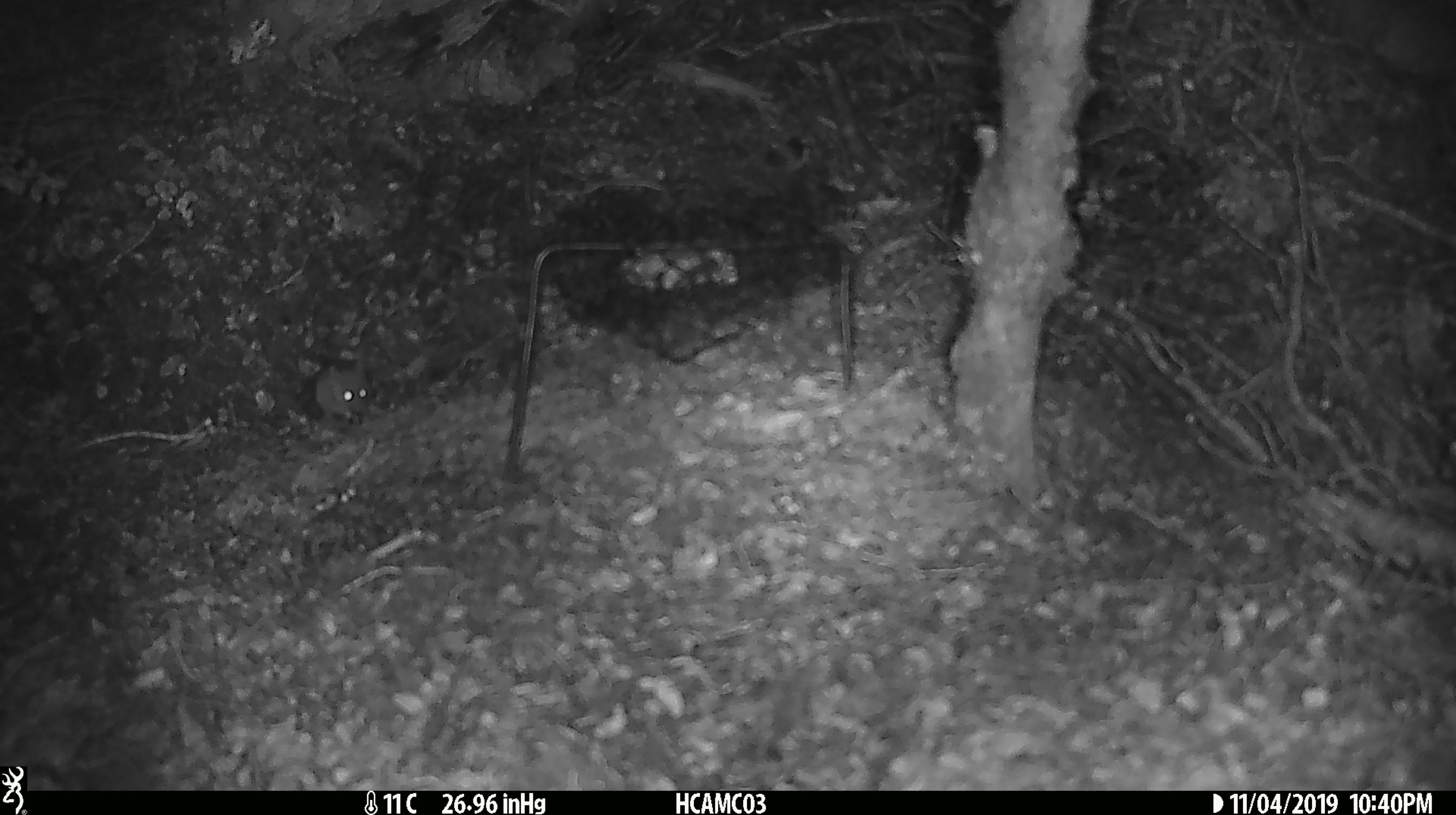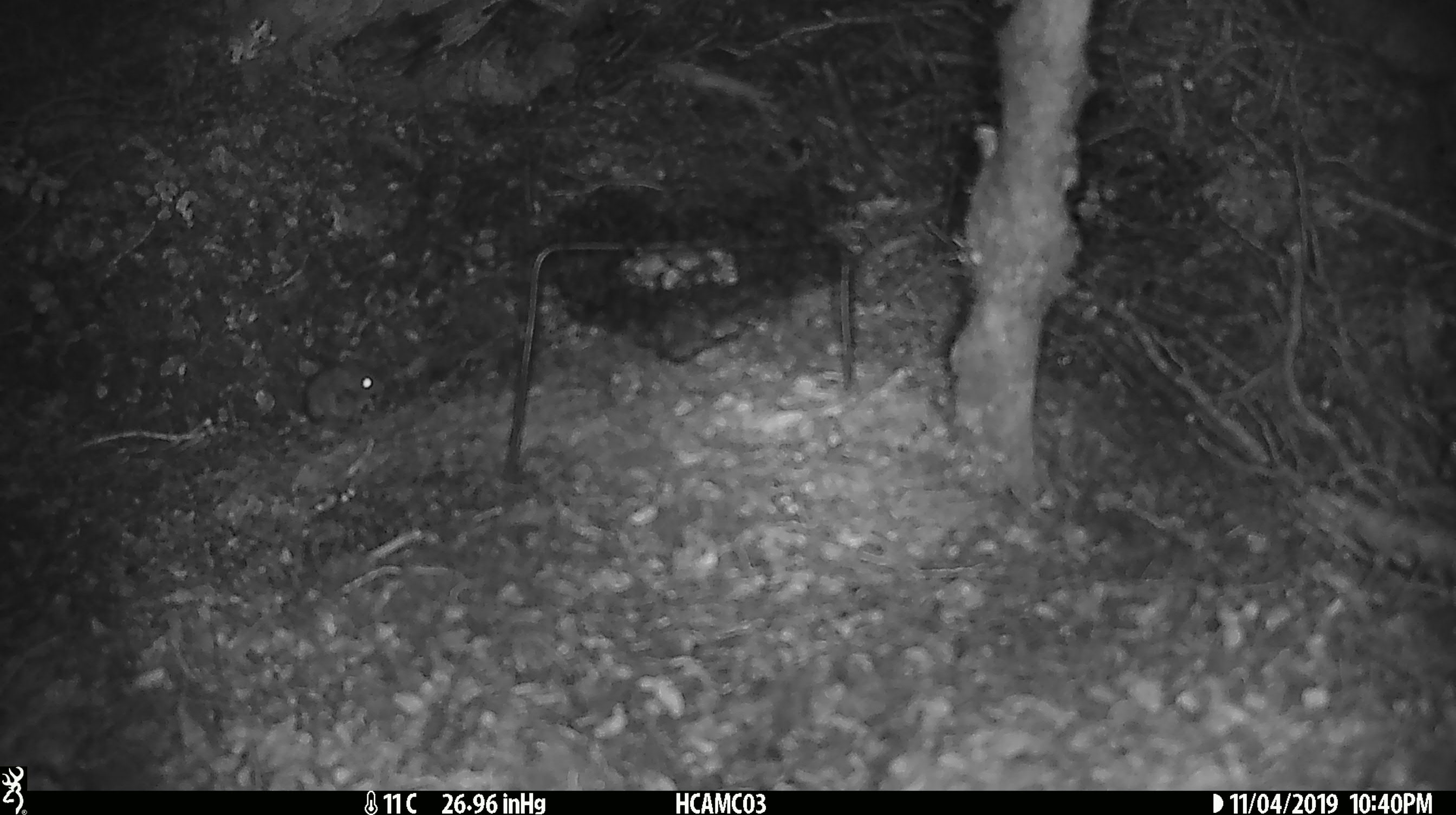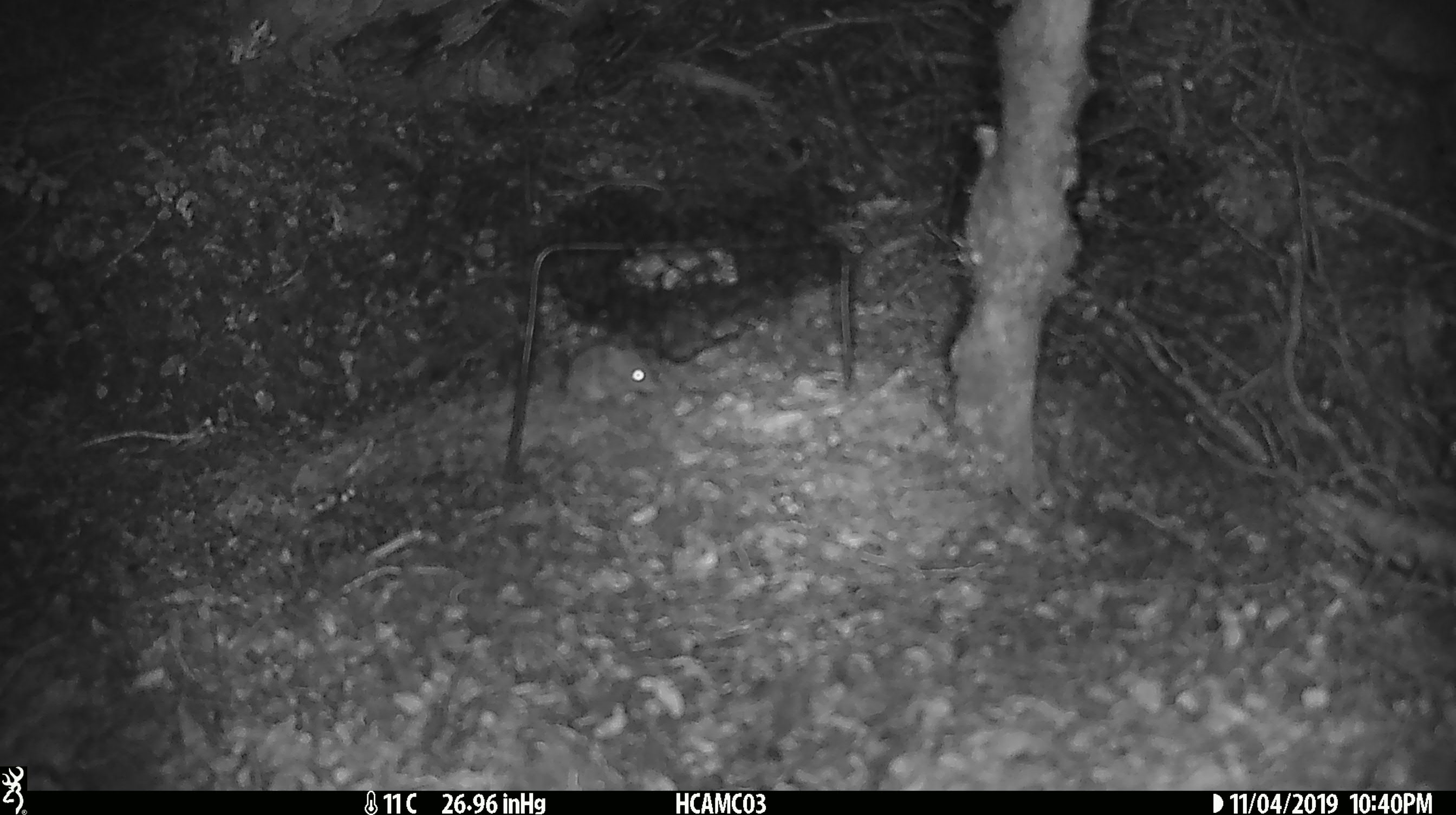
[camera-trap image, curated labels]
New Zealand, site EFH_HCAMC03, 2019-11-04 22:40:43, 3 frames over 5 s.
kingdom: Animalia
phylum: Chordata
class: Mammalia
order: Rodentia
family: Muridae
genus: Mus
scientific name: Mus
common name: mouse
Mouse (Mus).